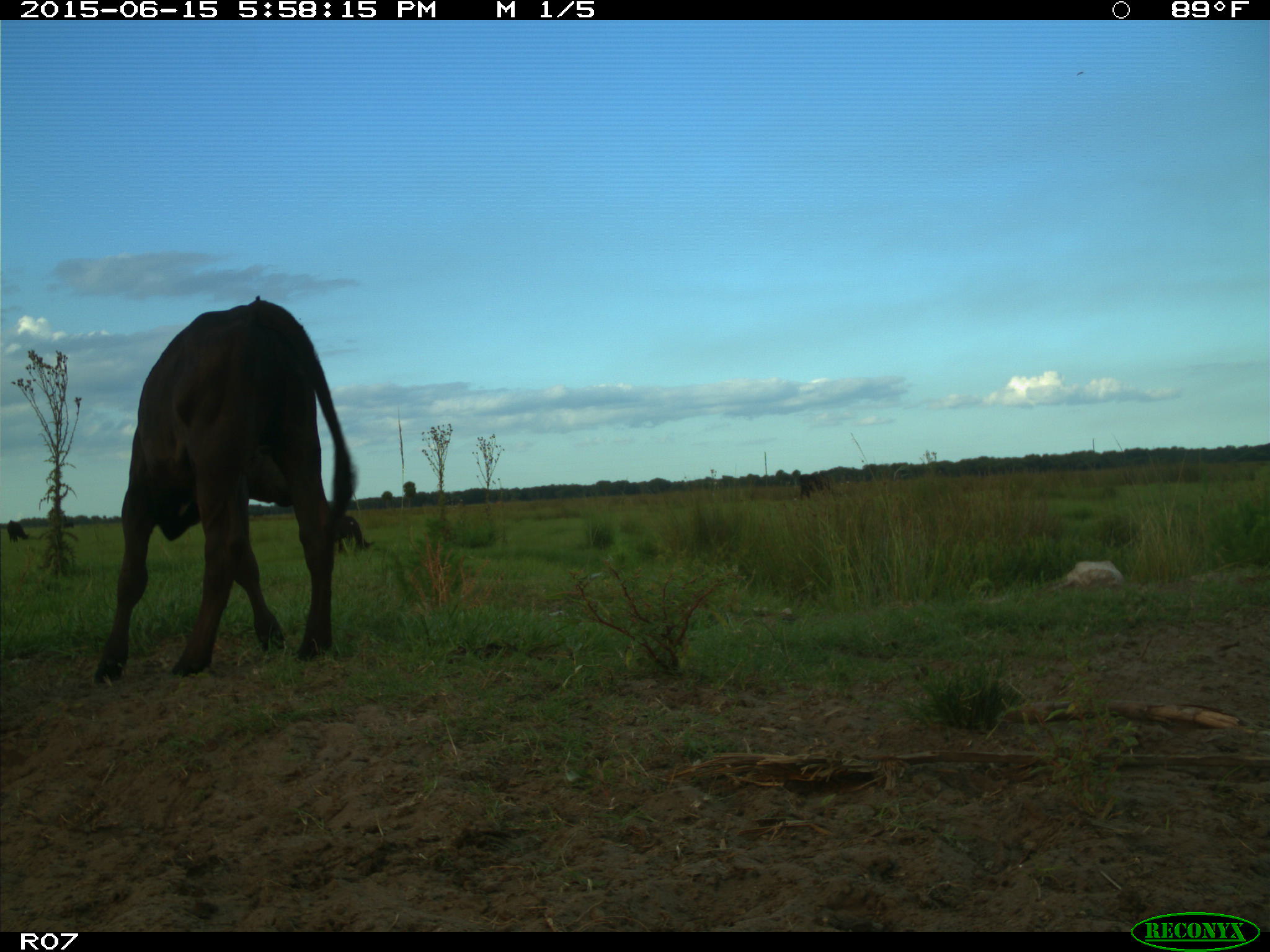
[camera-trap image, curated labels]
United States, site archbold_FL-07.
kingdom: Animalia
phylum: Chordata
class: Mammalia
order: Artiodactyla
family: Bovidae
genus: Bos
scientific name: Bos taurus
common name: domestic cow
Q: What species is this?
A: Bos taurus (domestic cow).